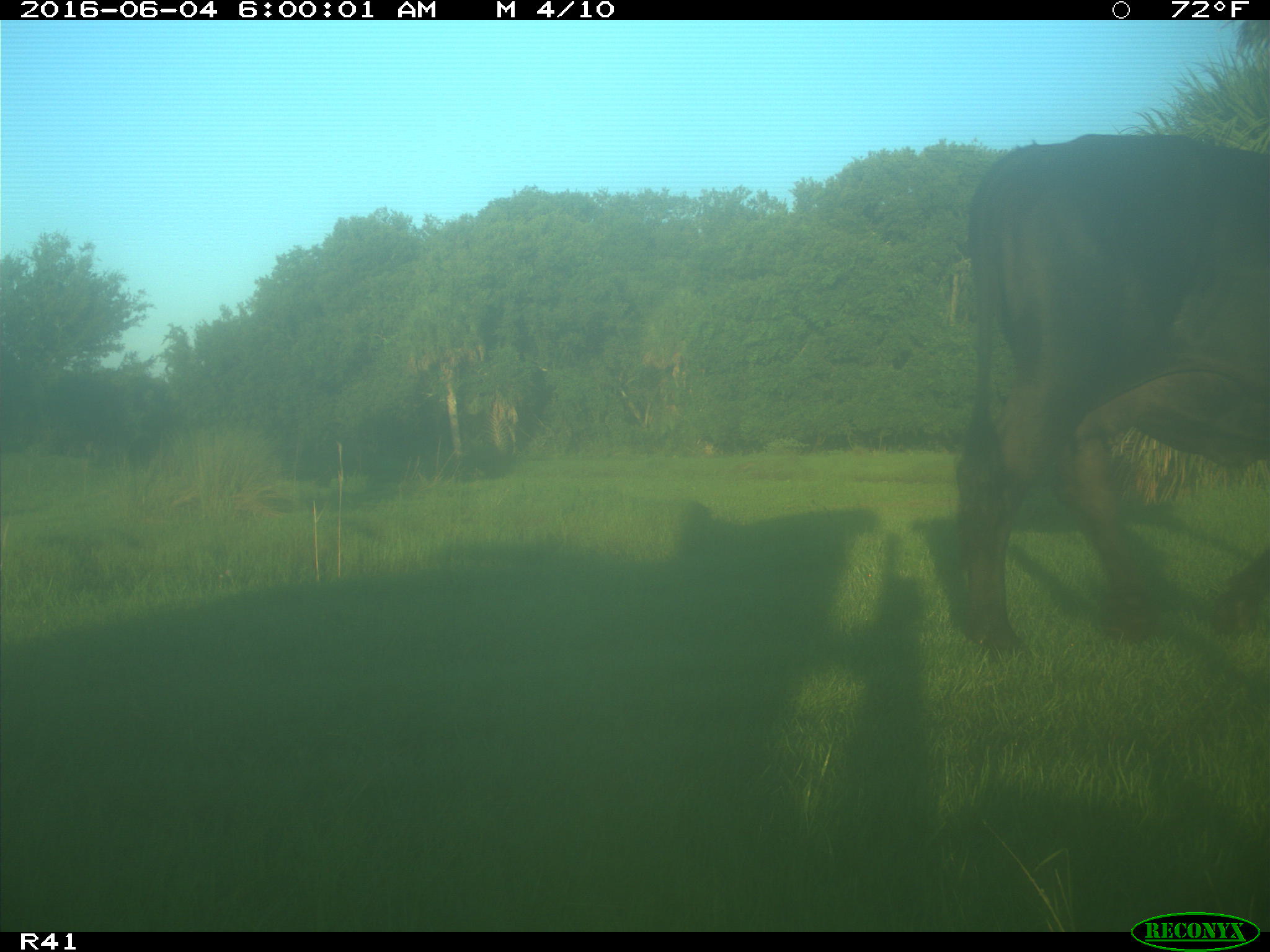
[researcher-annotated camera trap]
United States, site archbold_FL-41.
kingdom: Animalia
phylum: Chordata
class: Mammalia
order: Artiodactyla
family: Bovidae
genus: Bos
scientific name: Bos taurus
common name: domestic cow